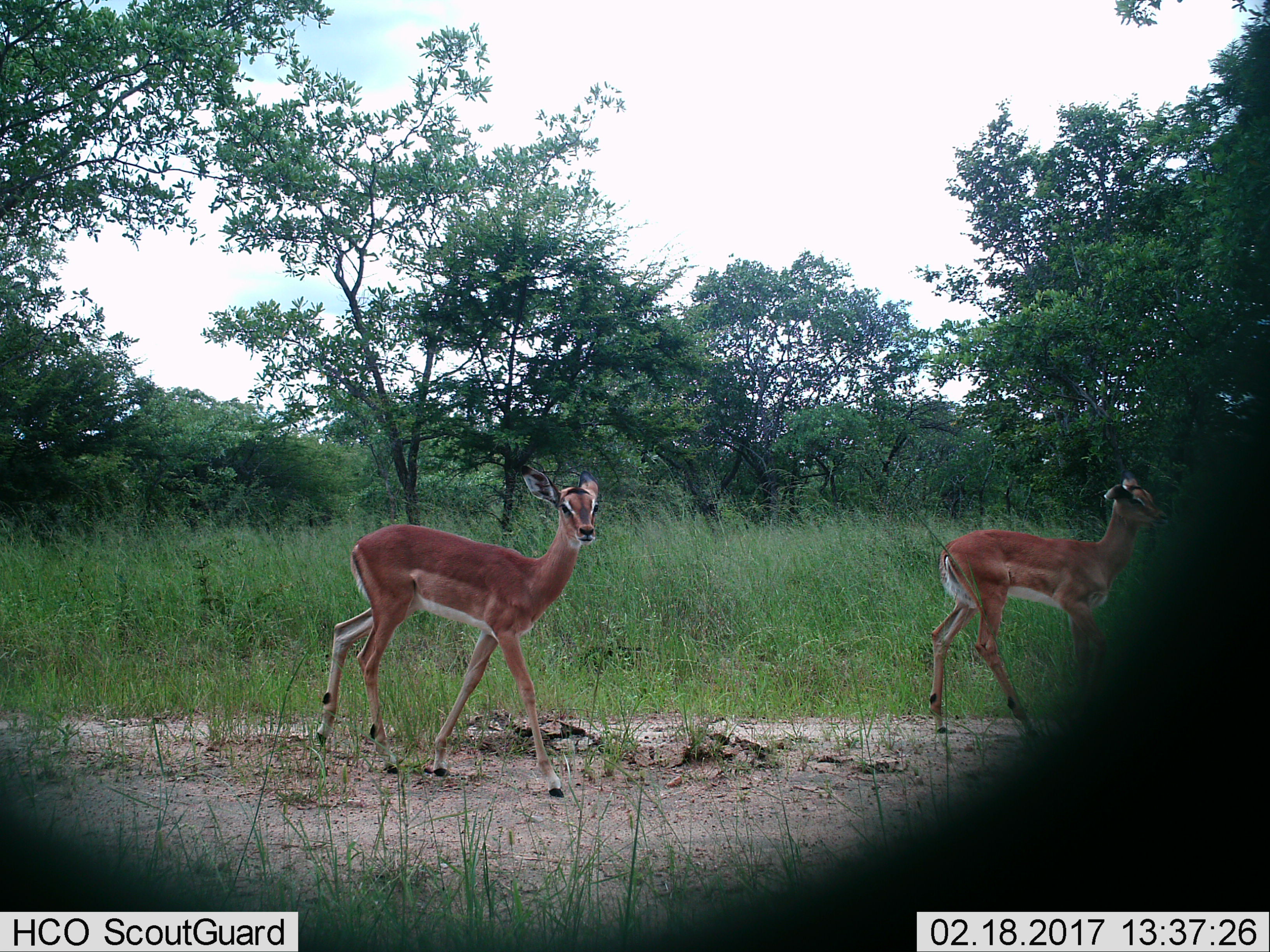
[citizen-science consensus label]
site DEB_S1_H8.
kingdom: Animalia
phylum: Chordata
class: Mammalia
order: Artiodactyla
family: Bovidae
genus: Aepyceros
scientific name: Aepyceros melampus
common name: impala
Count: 2.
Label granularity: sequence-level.